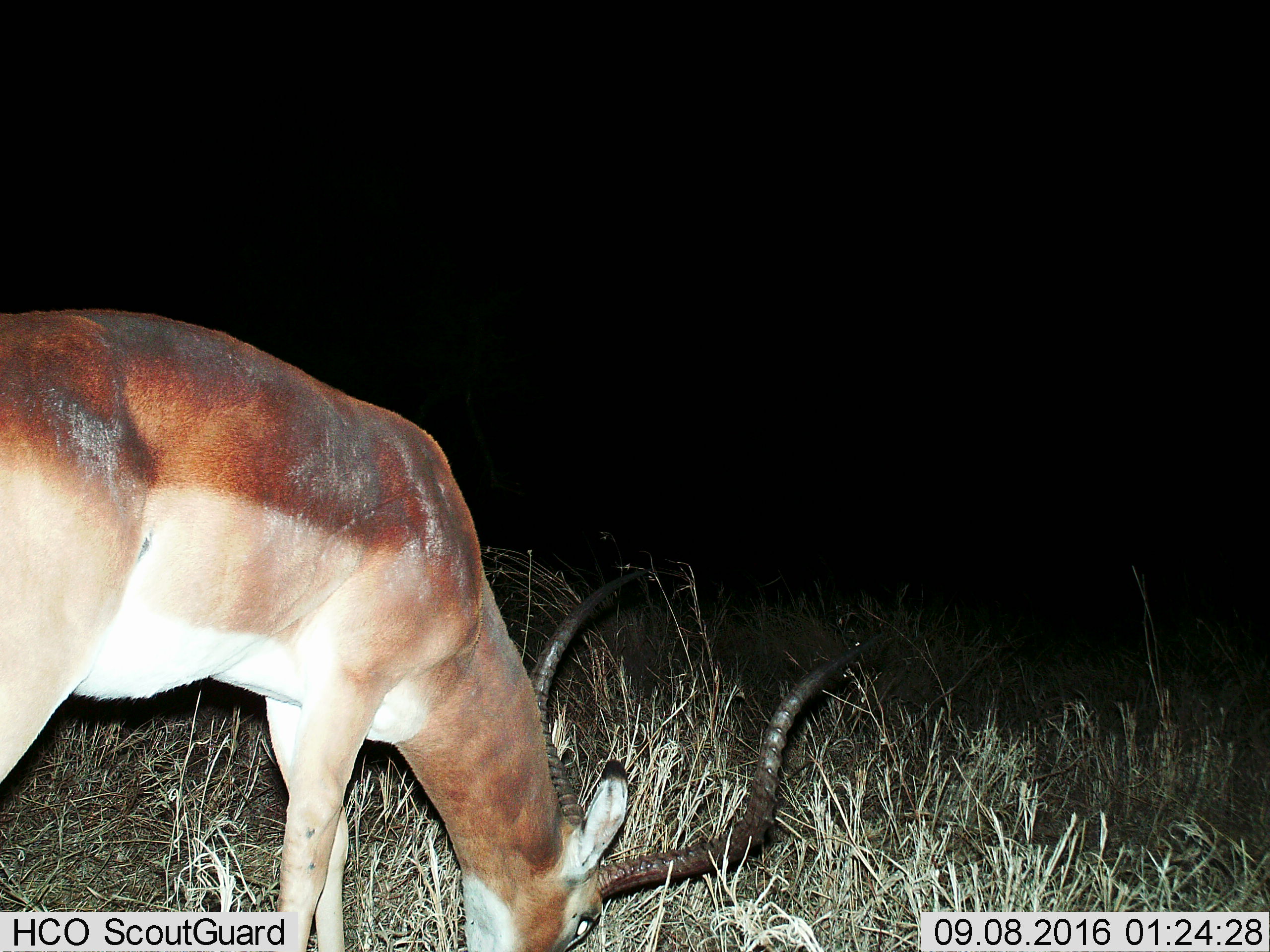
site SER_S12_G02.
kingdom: Animalia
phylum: Chordata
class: Mammalia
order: Artiodactyla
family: Bovidae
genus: Aepyceros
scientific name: Aepyceros melampus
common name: impala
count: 1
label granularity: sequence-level